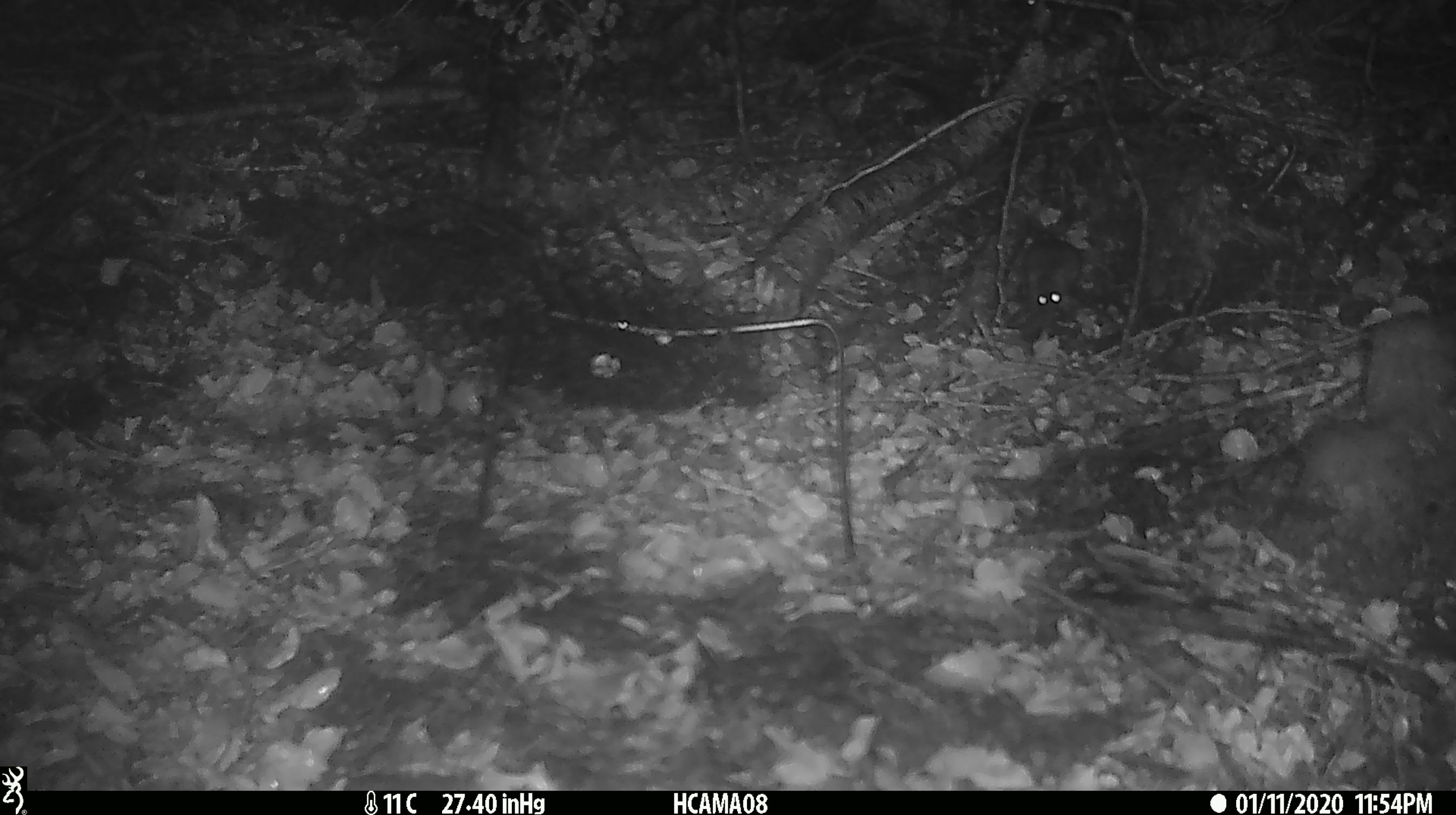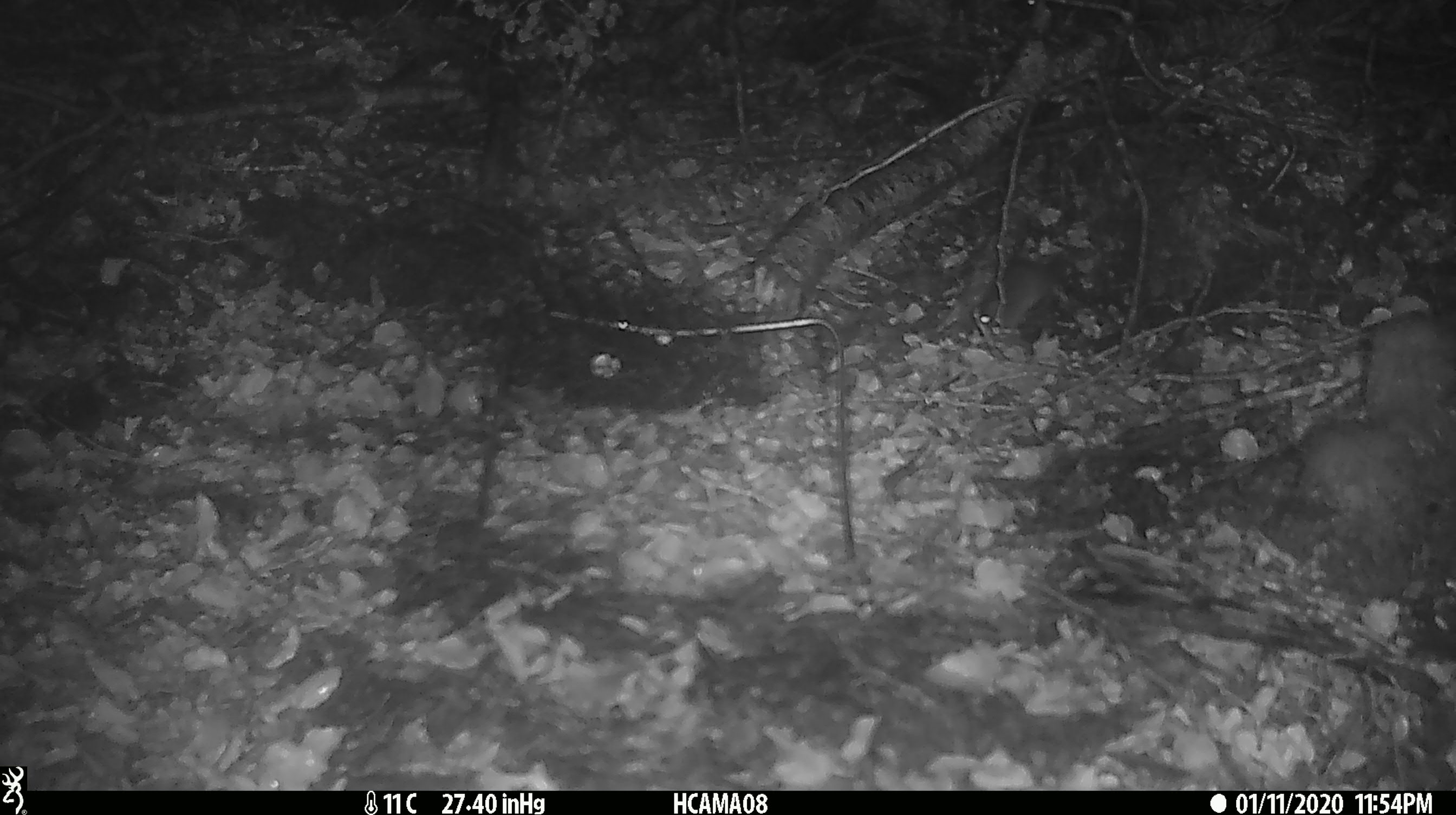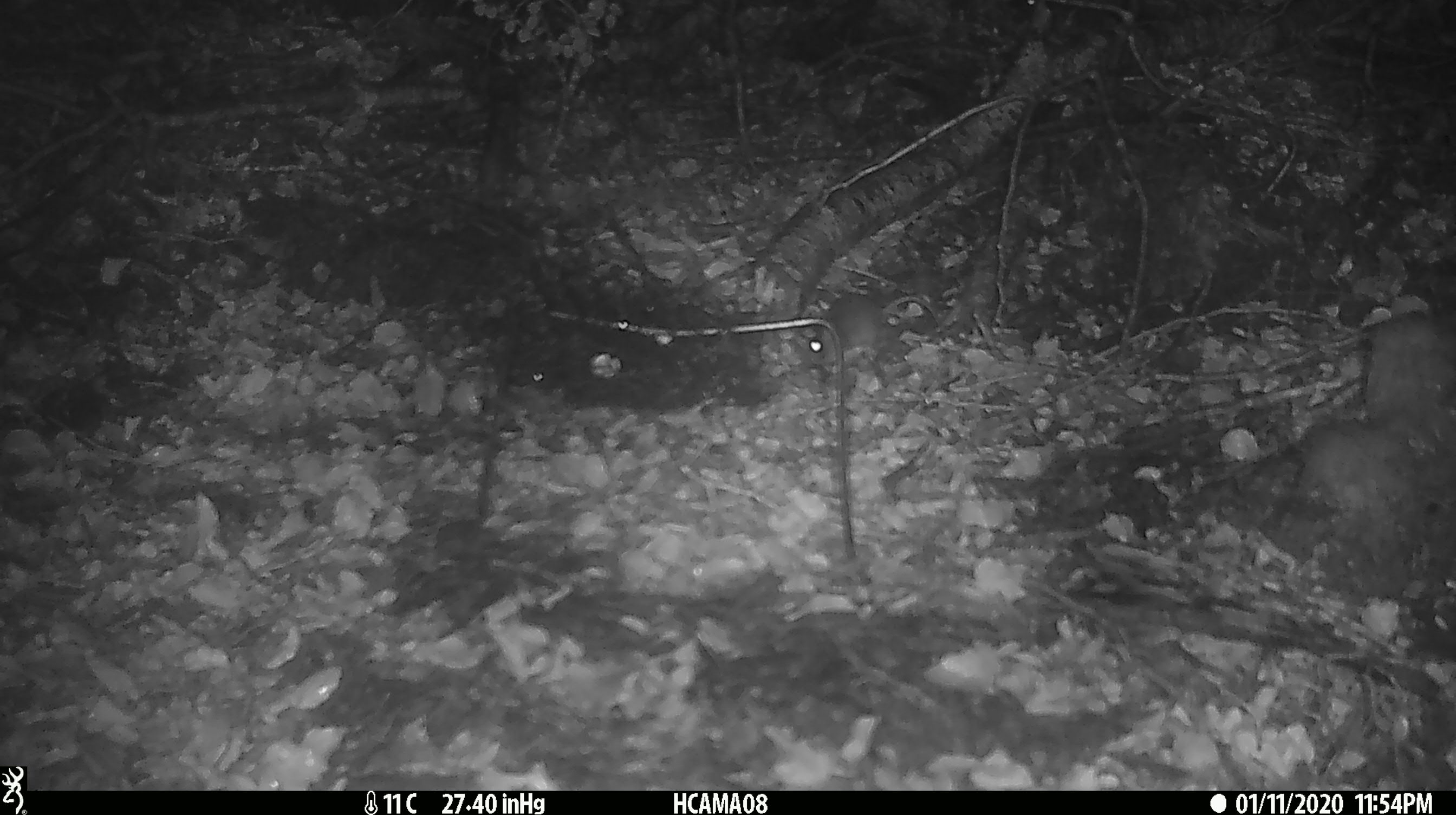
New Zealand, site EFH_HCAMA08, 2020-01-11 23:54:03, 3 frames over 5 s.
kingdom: Animalia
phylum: Chordata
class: Mammalia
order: Rodentia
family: Muridae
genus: Mus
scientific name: Mus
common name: mouse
Mouse (Mus).